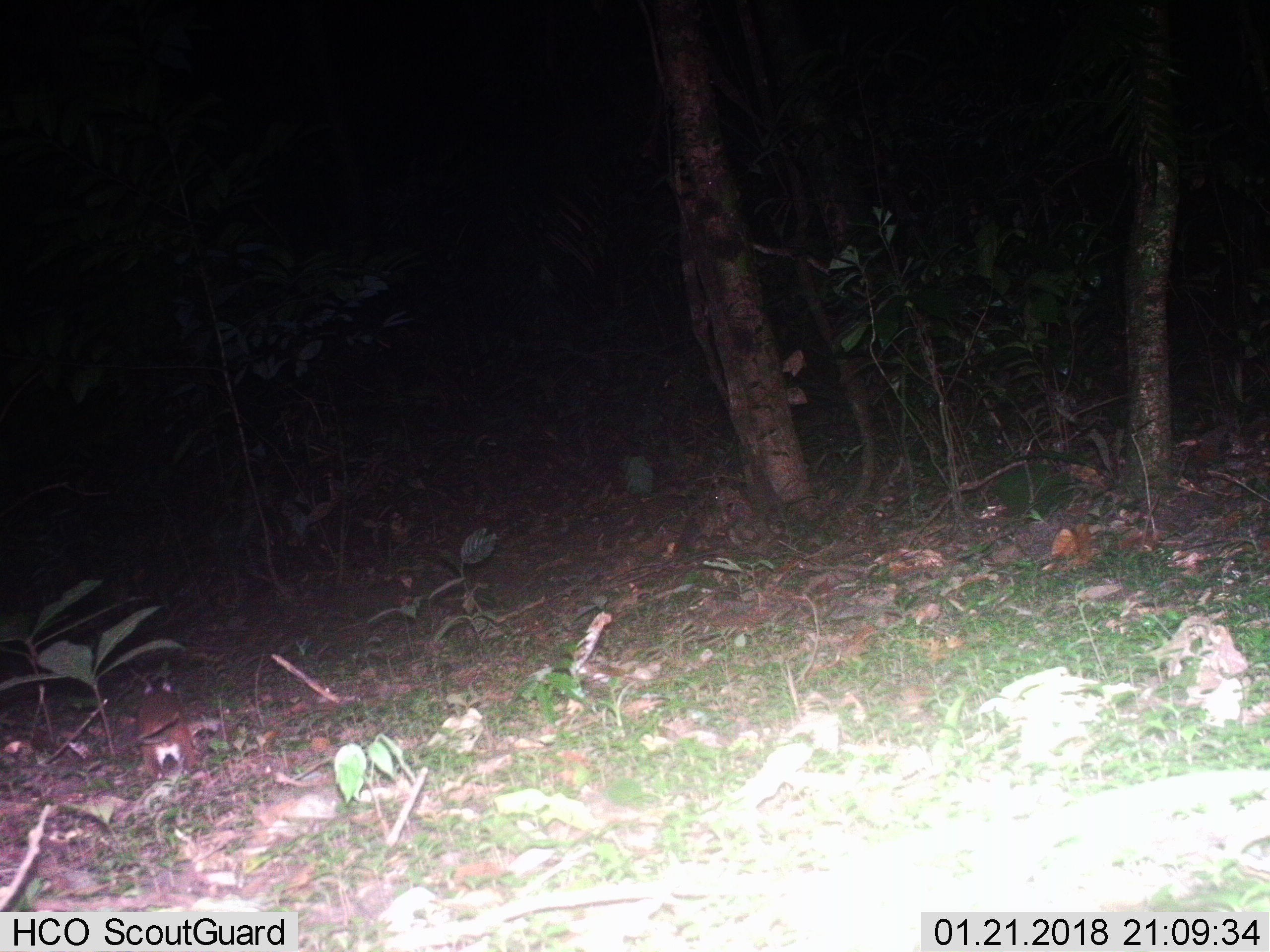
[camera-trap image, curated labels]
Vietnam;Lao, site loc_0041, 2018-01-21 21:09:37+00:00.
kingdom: Animalia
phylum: Chordata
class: Mammalia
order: Rodentia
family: Muridae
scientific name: Muridae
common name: old-world mice and rats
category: unidentified murid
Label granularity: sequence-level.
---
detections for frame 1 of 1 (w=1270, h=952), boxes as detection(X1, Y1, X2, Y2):
unidentified murid: detection(132, 676, 221, 779)